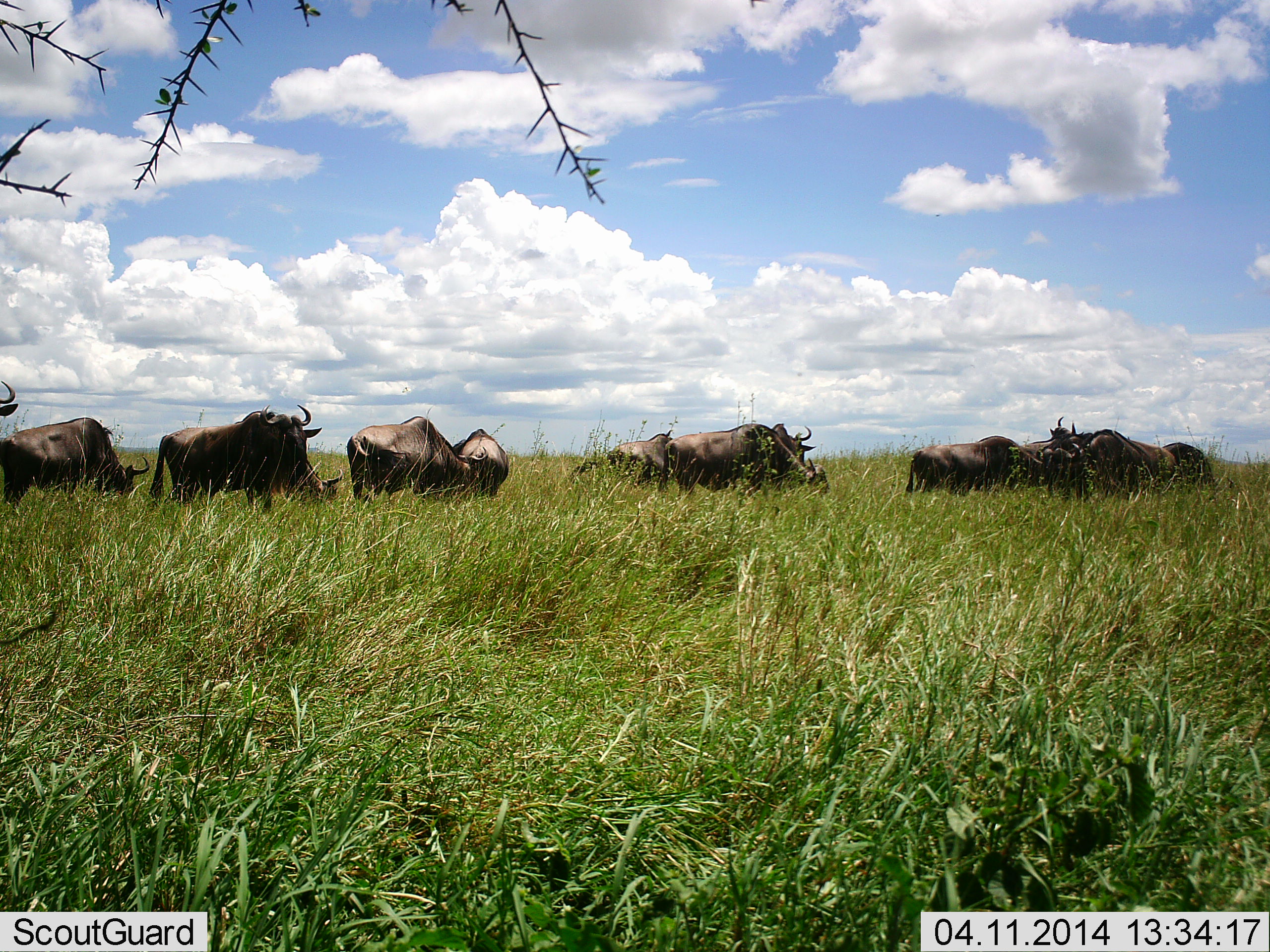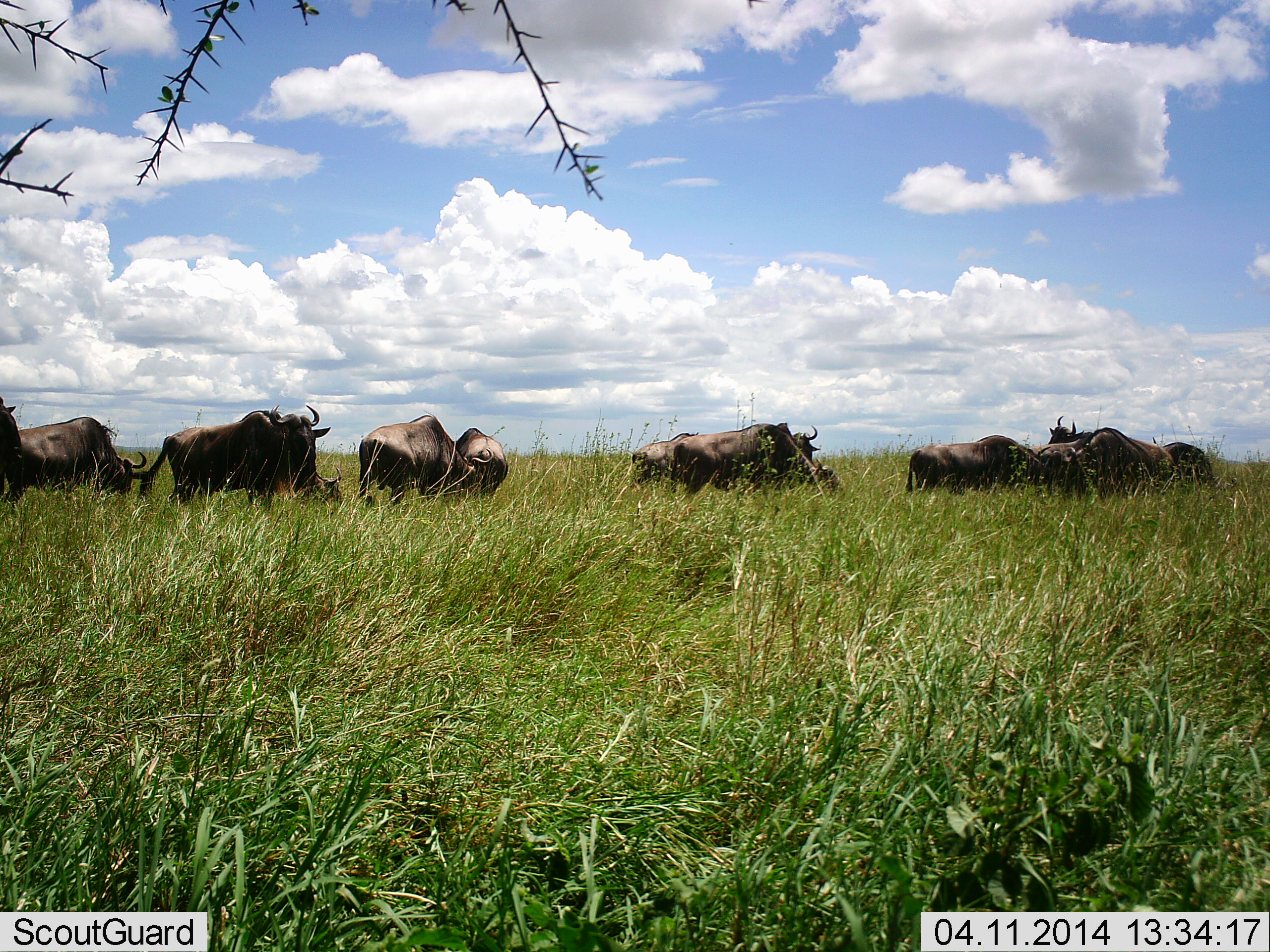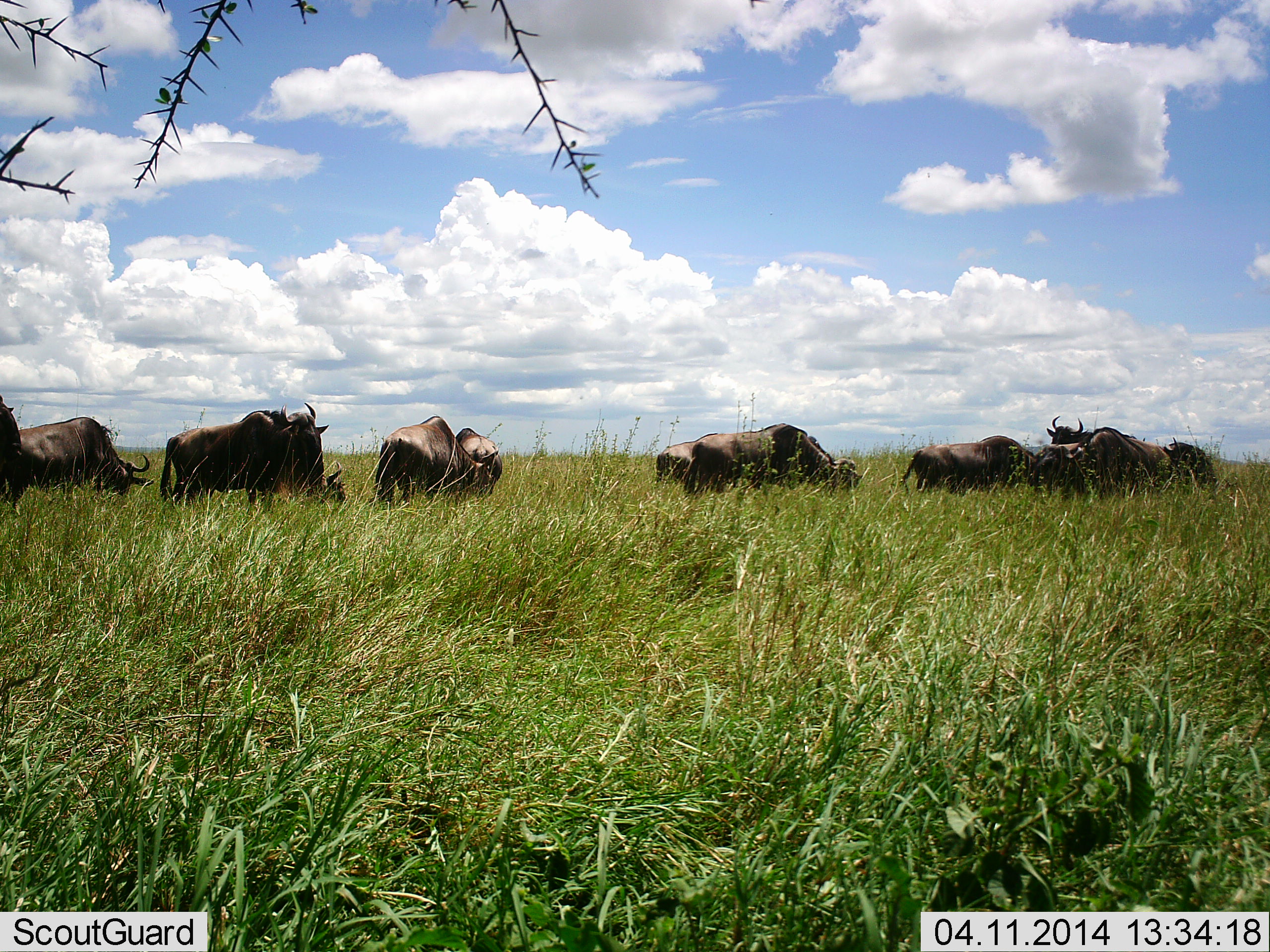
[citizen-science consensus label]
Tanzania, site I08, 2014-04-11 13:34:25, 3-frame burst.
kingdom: Animalia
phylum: Chordata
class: Mammalia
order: Artiodactyla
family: Bovidae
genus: Connochaetes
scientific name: Connochaetes taurinus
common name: blue wildebeest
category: wildebeest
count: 11-50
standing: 70%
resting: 20%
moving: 10%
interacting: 0%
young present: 10%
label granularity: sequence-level